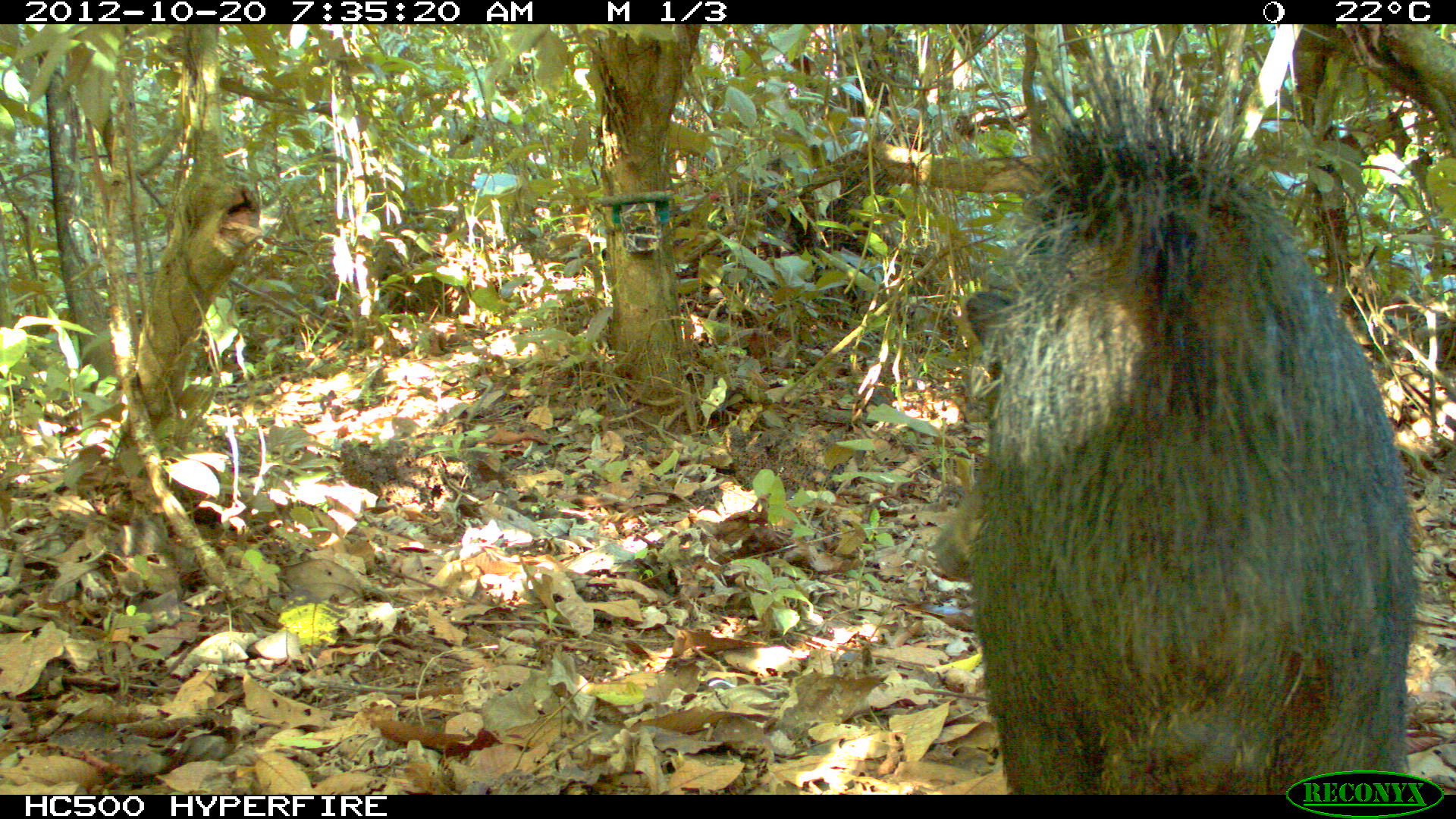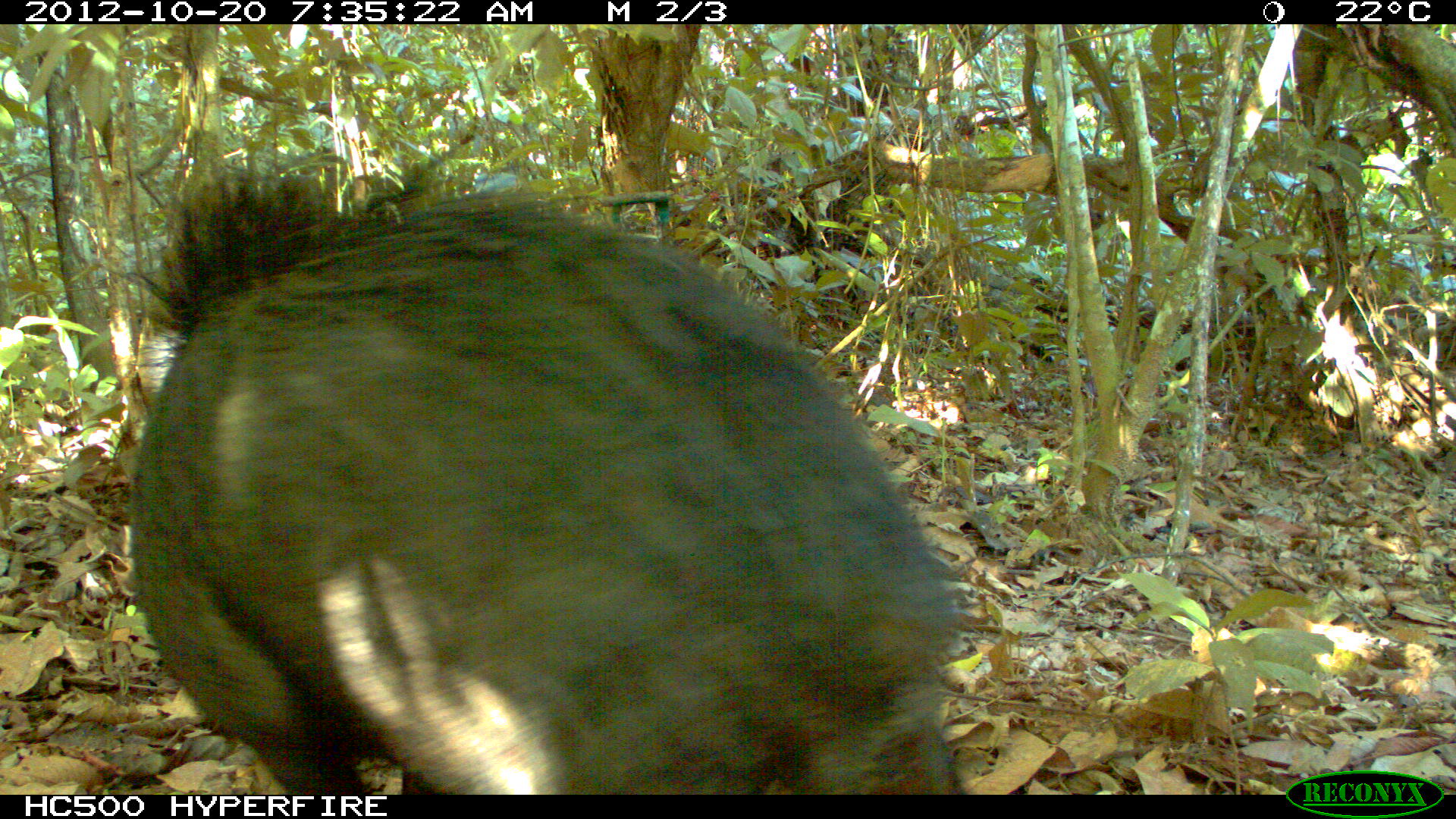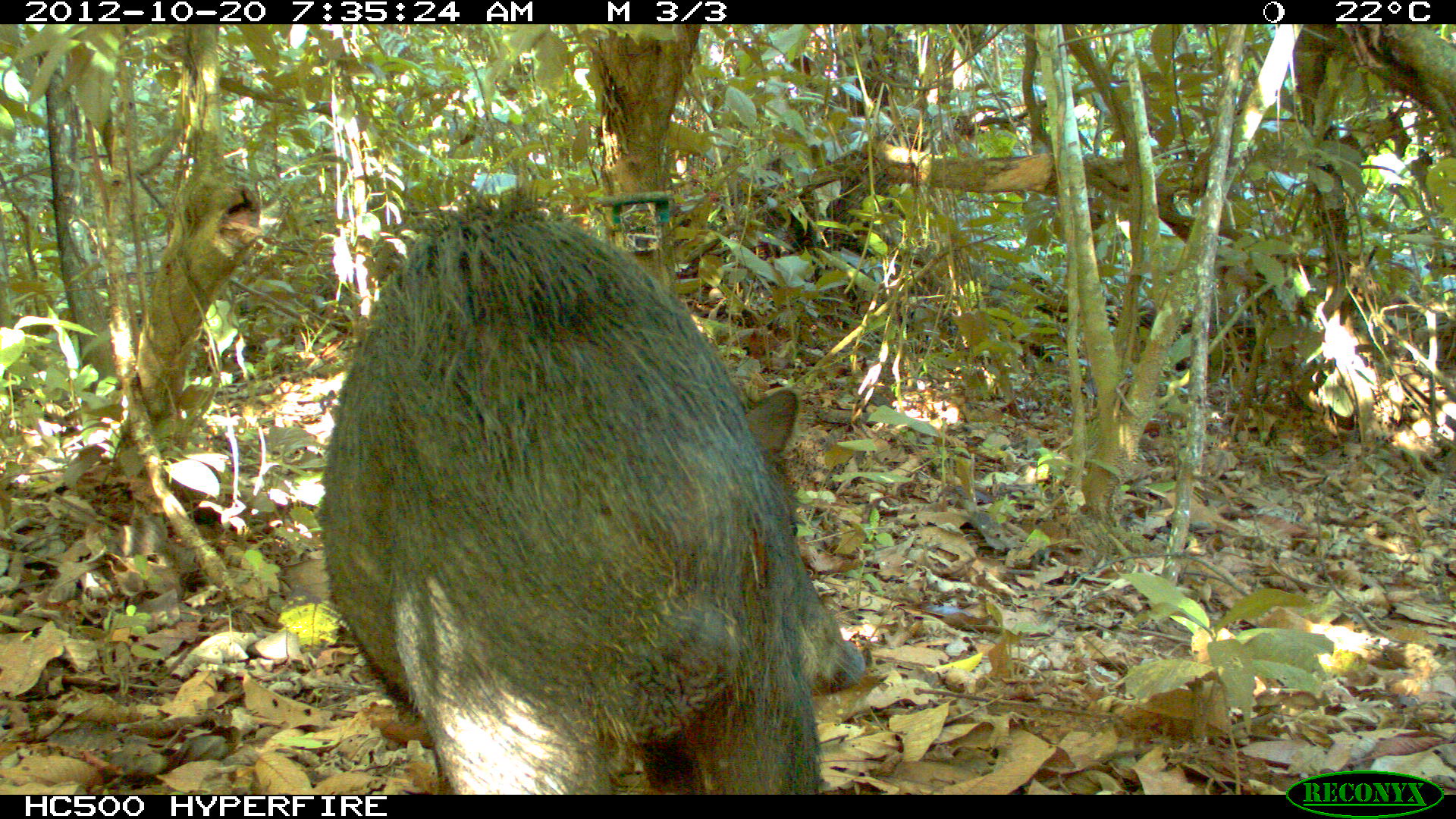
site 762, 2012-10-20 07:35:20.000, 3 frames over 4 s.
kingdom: Animalia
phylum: Chordata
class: Mammalia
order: Artiodactyla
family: Tayassuidae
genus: Tayassu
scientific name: Tayassu pecari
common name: white-lipped peccary